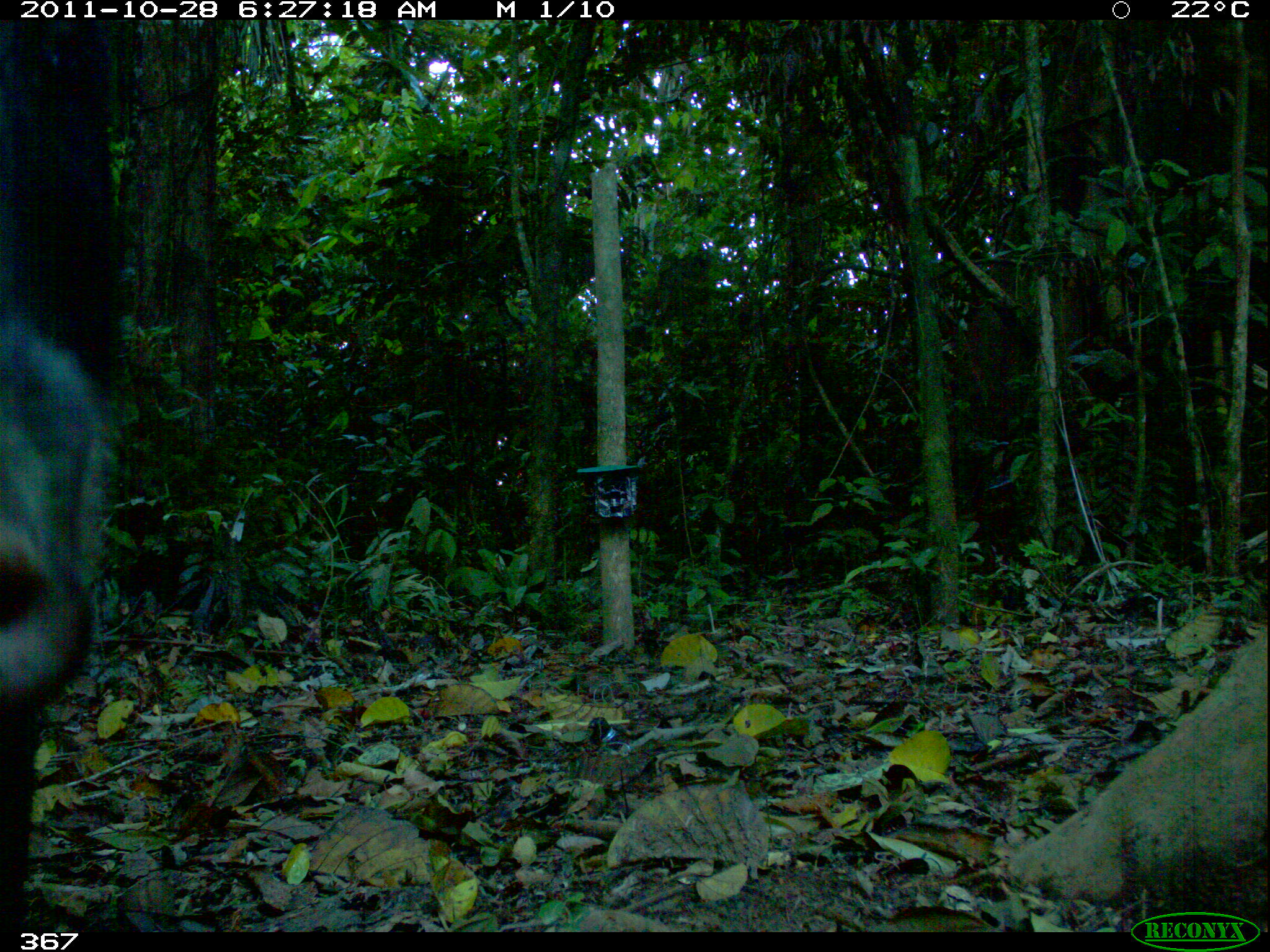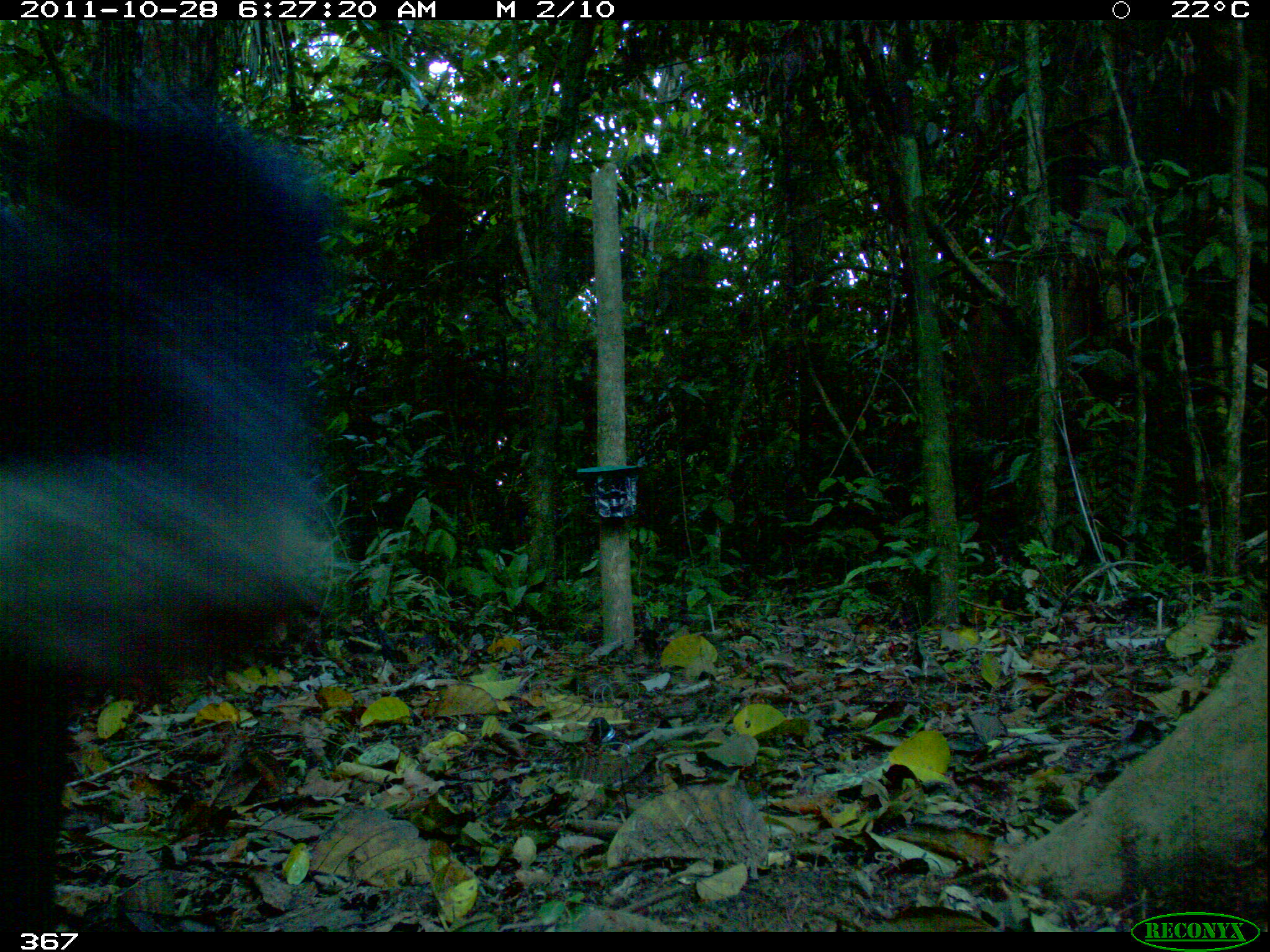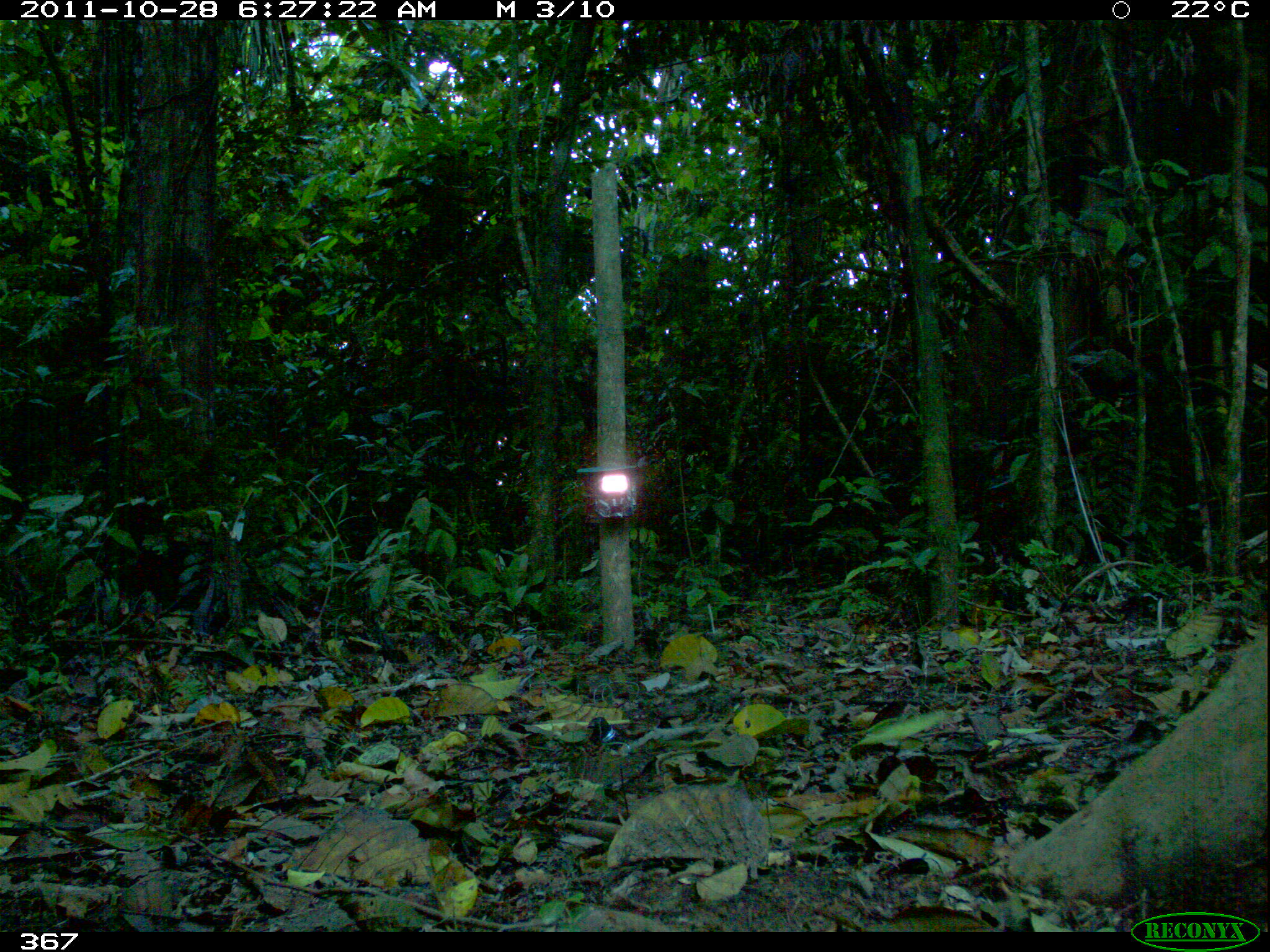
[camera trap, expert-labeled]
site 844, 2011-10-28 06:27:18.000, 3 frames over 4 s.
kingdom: Animalia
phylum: Chordata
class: Mammalia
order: Artiodactyla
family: Tayassuidae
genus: Tayassu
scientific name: Tayassu pecari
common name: white-lipped peccary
Tayassu pecari (white-lipped peccary).